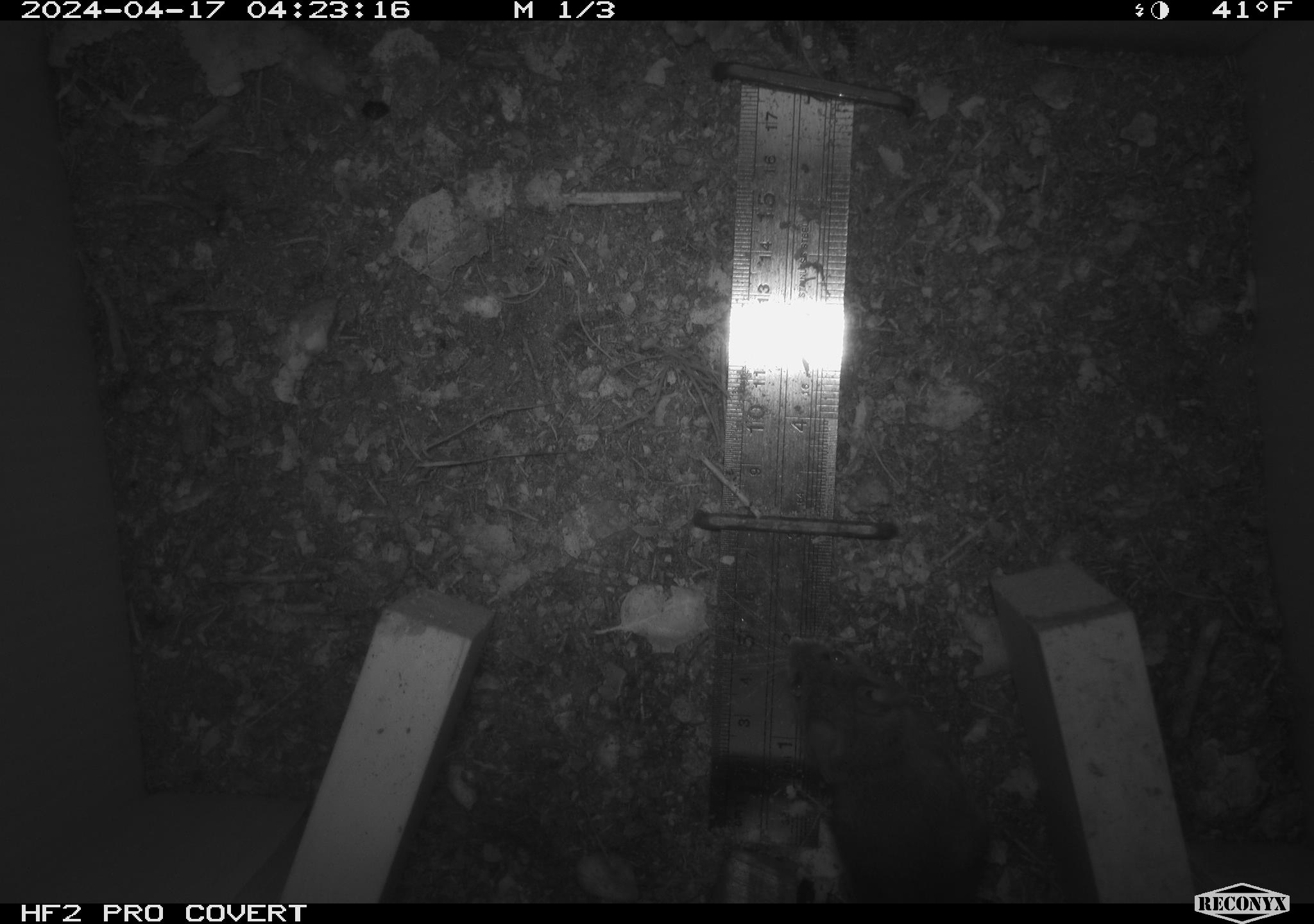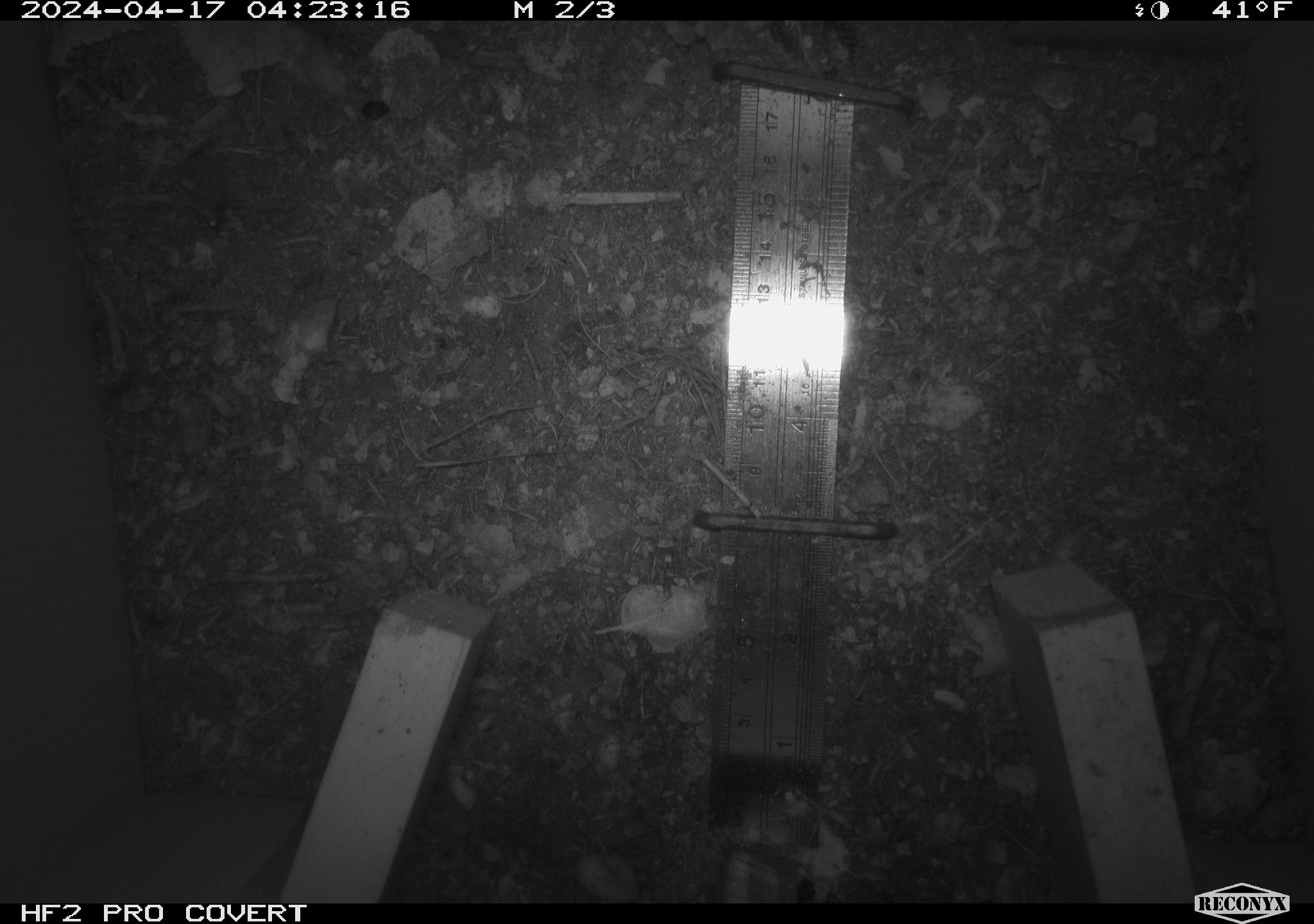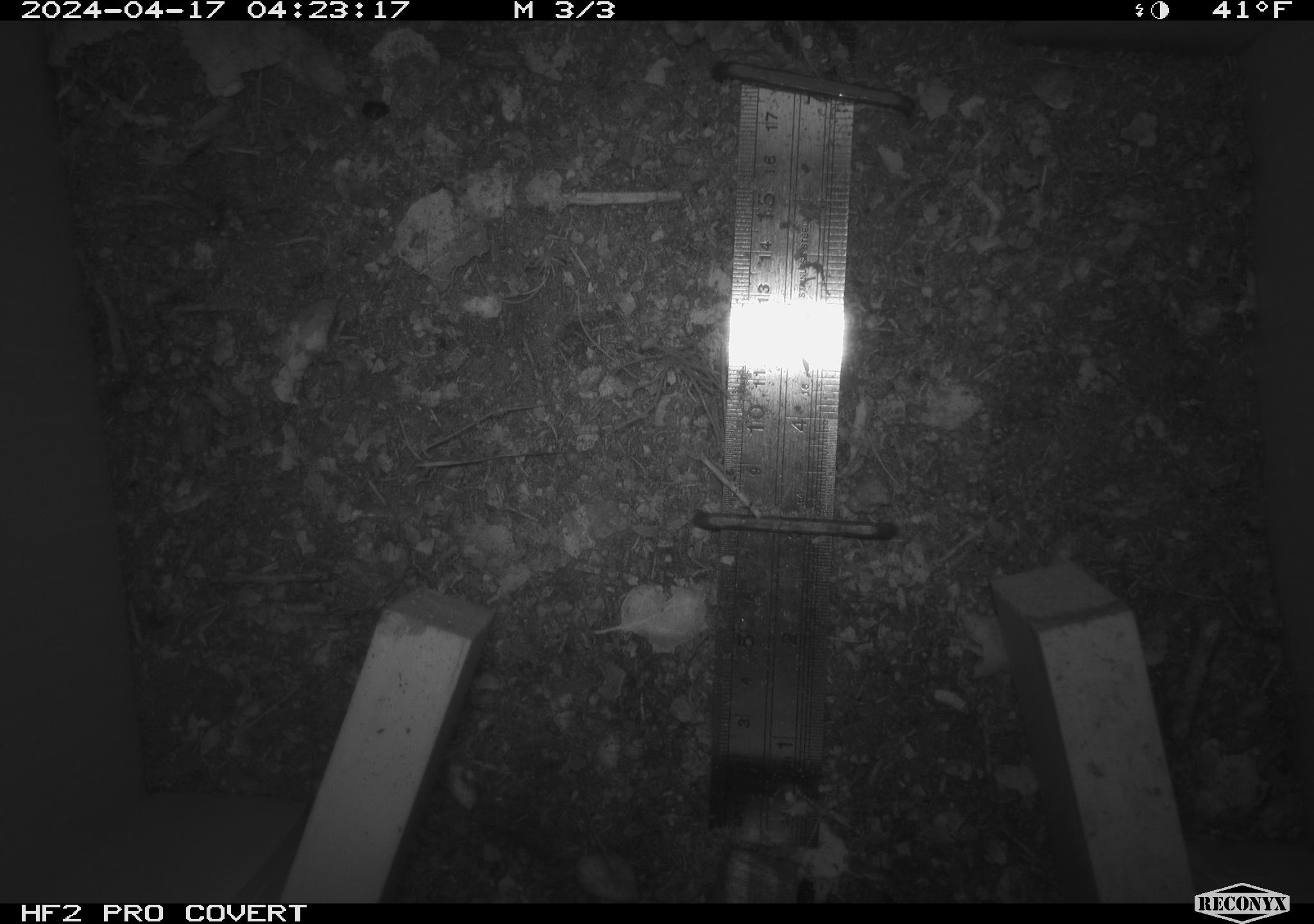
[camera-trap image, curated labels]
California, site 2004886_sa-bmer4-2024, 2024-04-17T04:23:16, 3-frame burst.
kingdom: Animalia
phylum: Chordata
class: Mammalia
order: Rodentia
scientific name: Rodentia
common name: mouse species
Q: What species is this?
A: Mouse species (Rodentia).